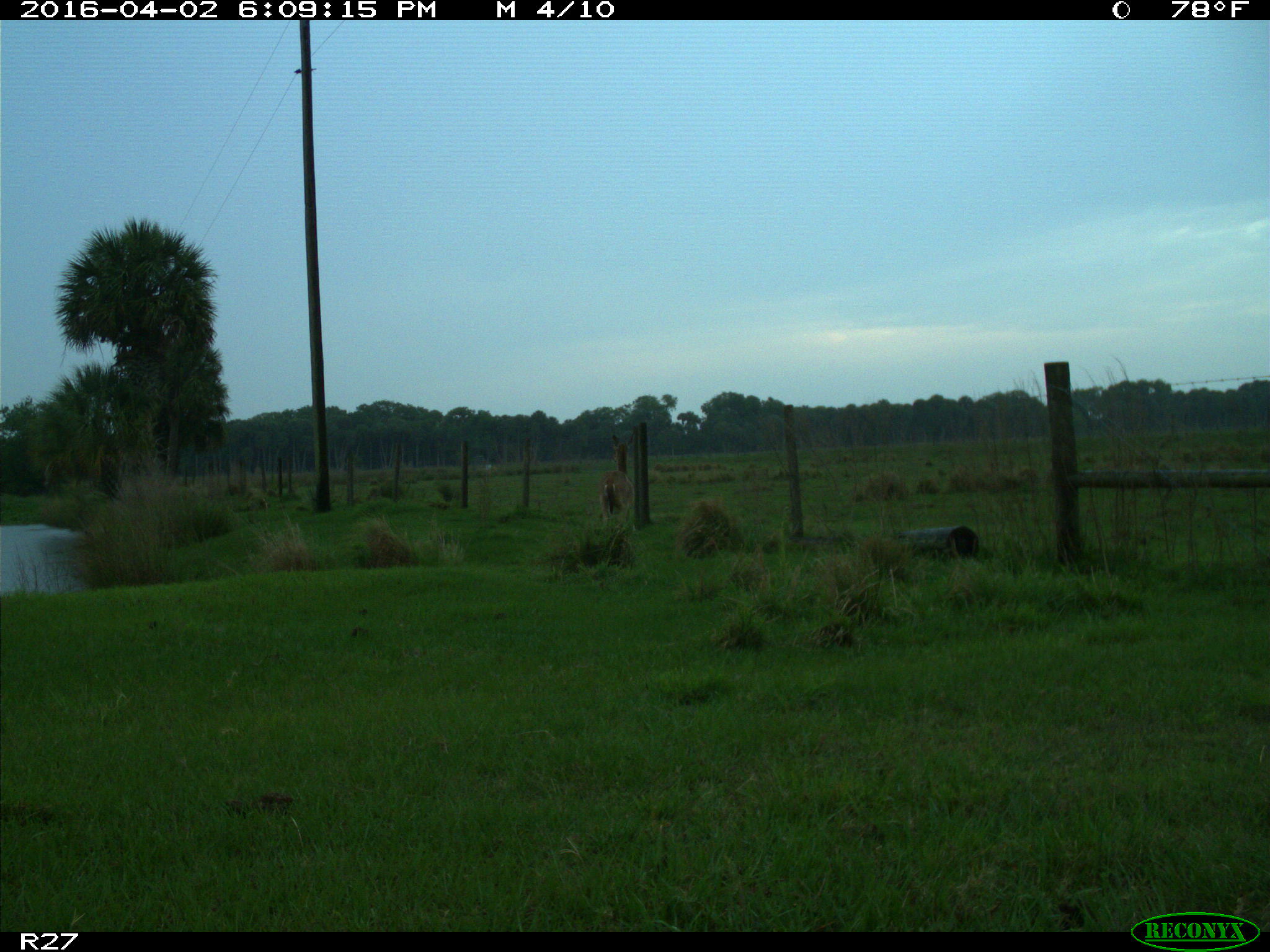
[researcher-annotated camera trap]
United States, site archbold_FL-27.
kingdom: Animalia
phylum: Chordata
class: Mammalia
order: Artiodactyla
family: Cervidae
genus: Odocoileus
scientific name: Odocoileus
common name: deer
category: unidentified deer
Unidentified deer (deer) (Odocoileus).